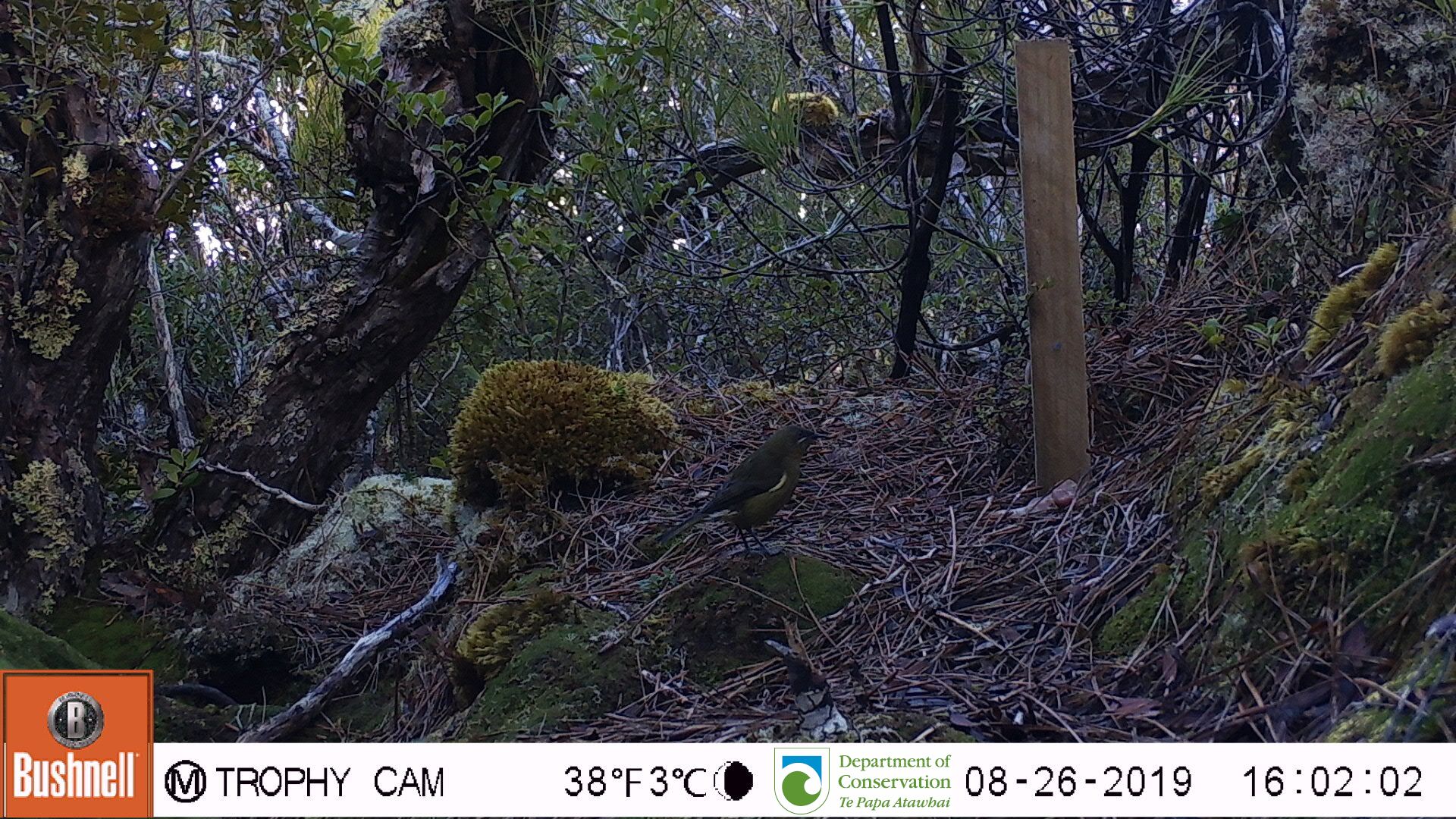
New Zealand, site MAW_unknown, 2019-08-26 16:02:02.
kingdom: Animalia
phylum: Chordata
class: Aves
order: Passeriformes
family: Meliphagidae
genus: Anthornis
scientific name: Anthornis melanura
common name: new zealand bellbird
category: bellbird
Bellbird (new zealand bellbird) (Anthornis melanura).